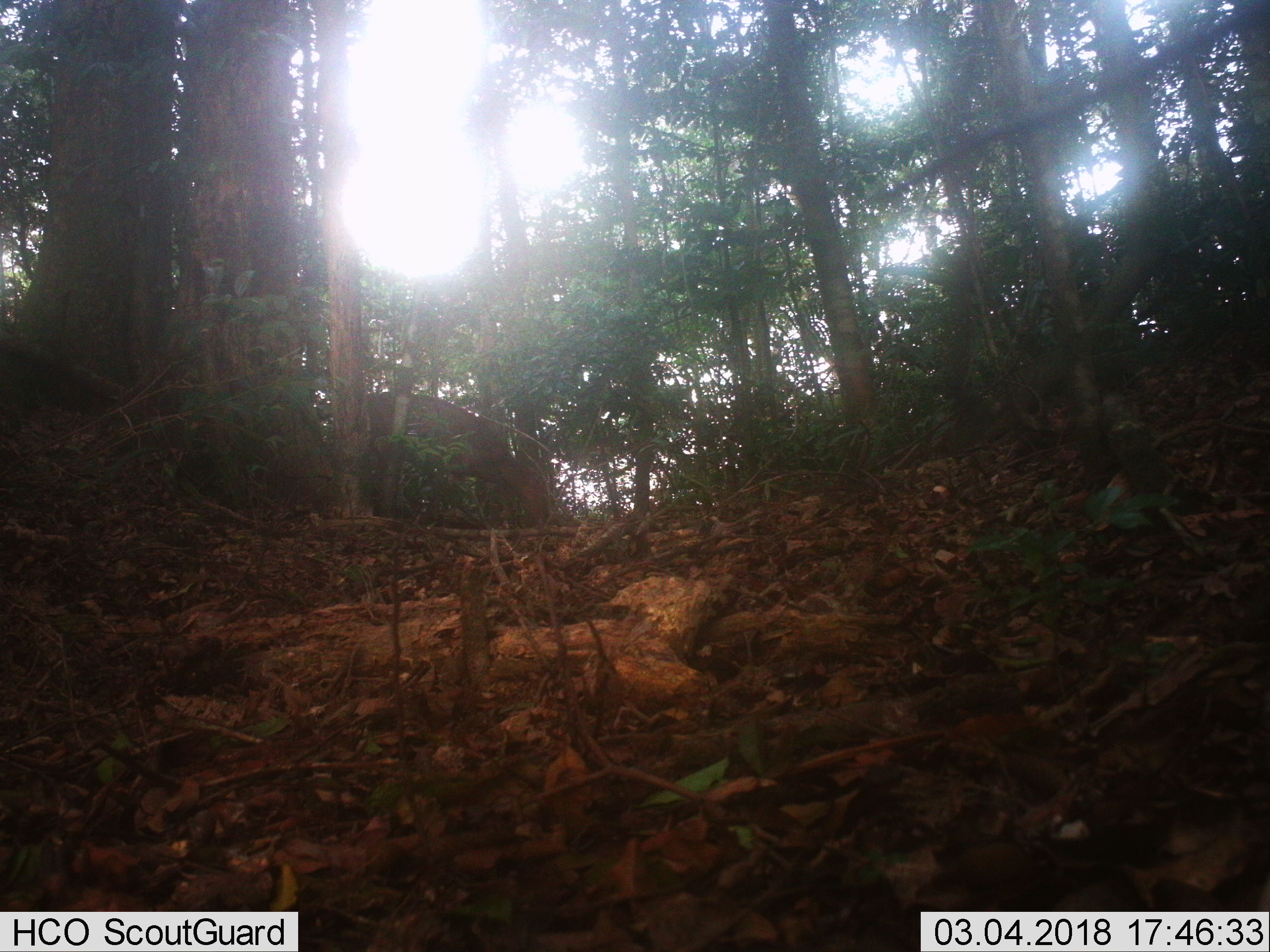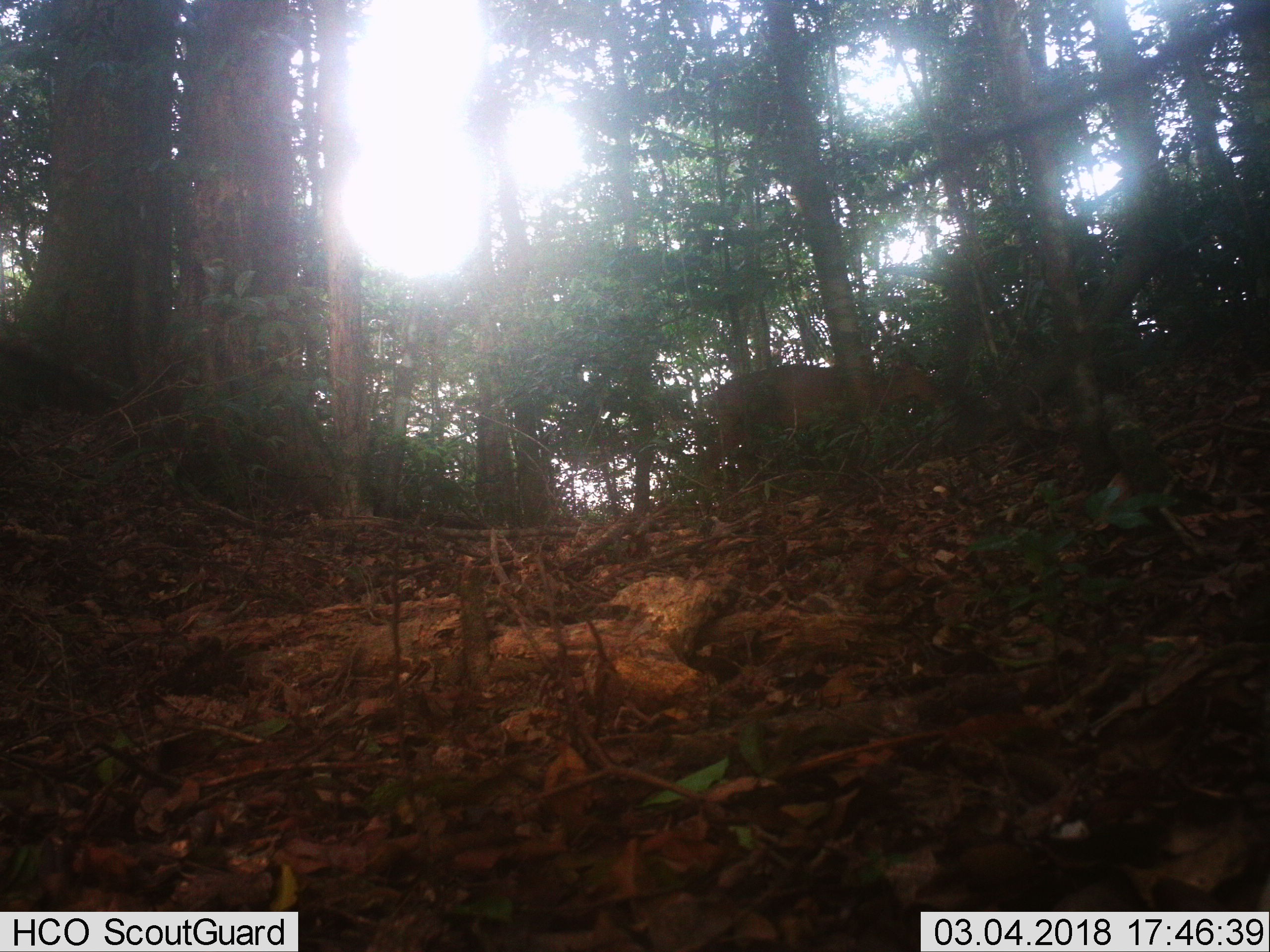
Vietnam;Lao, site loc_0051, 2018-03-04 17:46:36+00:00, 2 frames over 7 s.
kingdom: Animalia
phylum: Chordata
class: Mammalia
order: Artiodactyla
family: Cervidae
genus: Muntiacus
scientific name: Muntiacus rooseveltorum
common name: roosevelt's muntjac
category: roosevelts muntjac group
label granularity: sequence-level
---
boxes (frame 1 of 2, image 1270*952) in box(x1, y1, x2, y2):
roosevelts muntjac group: box(366, 391, 549, 523)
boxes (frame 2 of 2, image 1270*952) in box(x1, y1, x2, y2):
roosevelts muntjac group: box(702, 358, 944, 486)